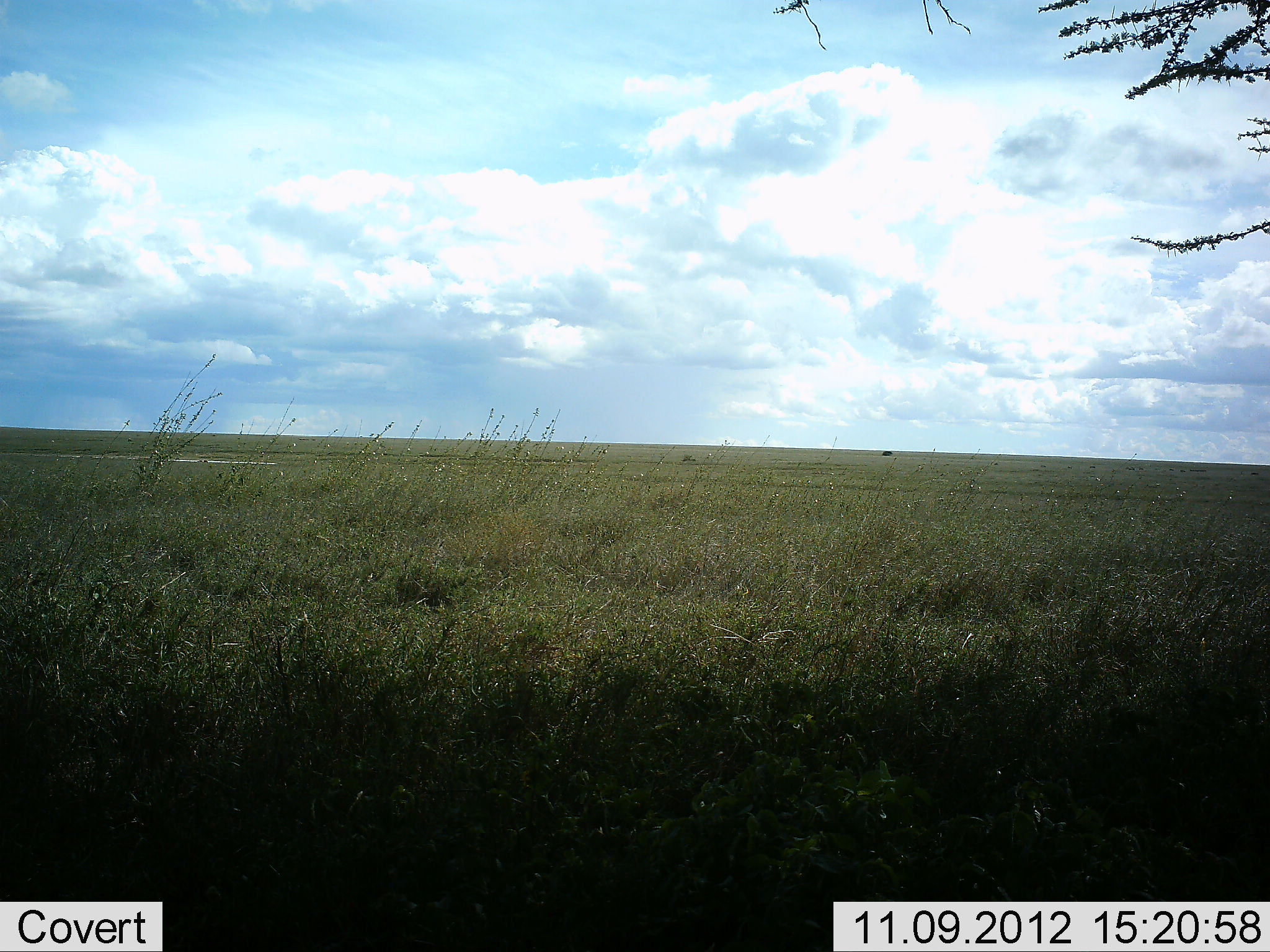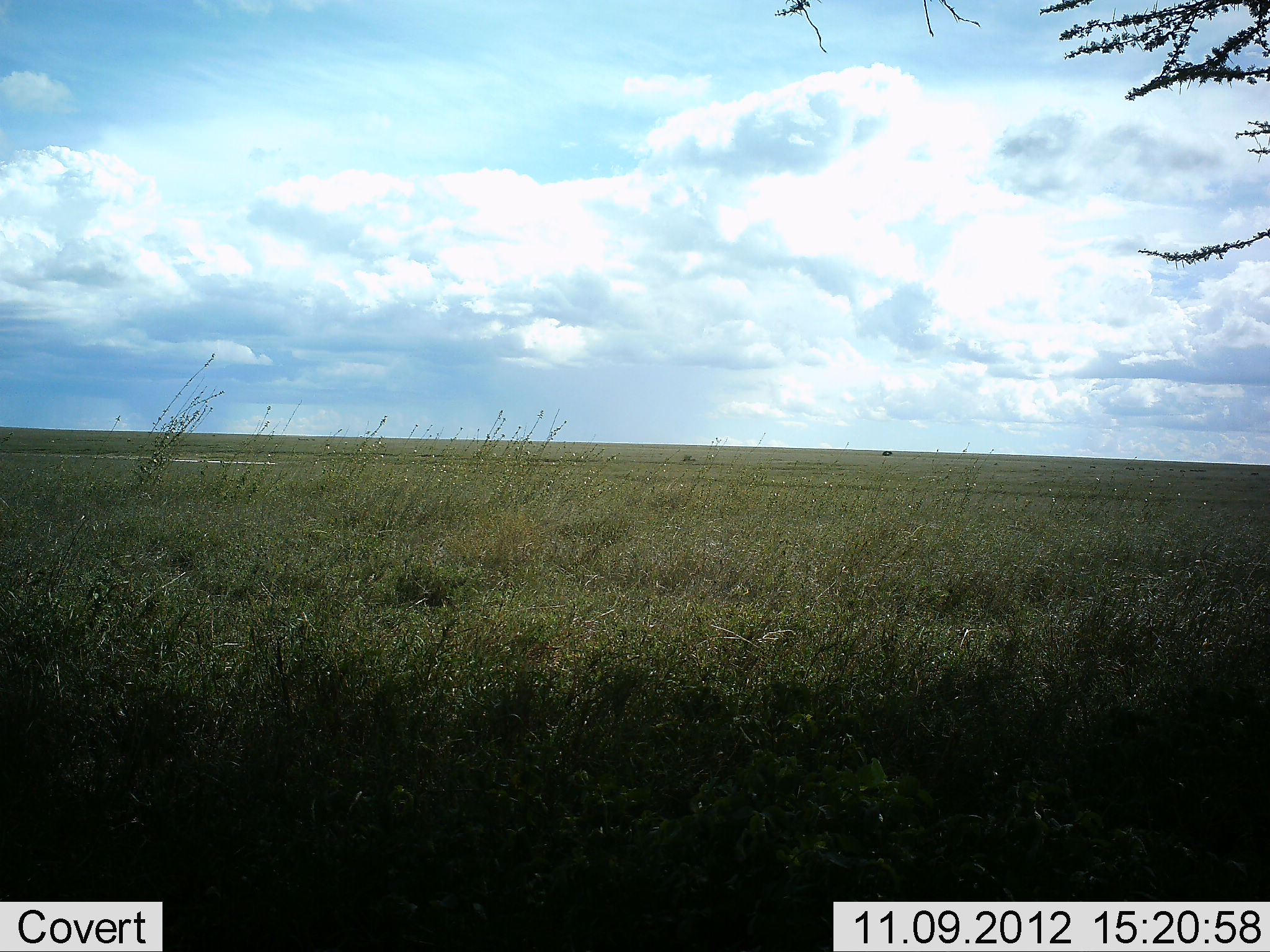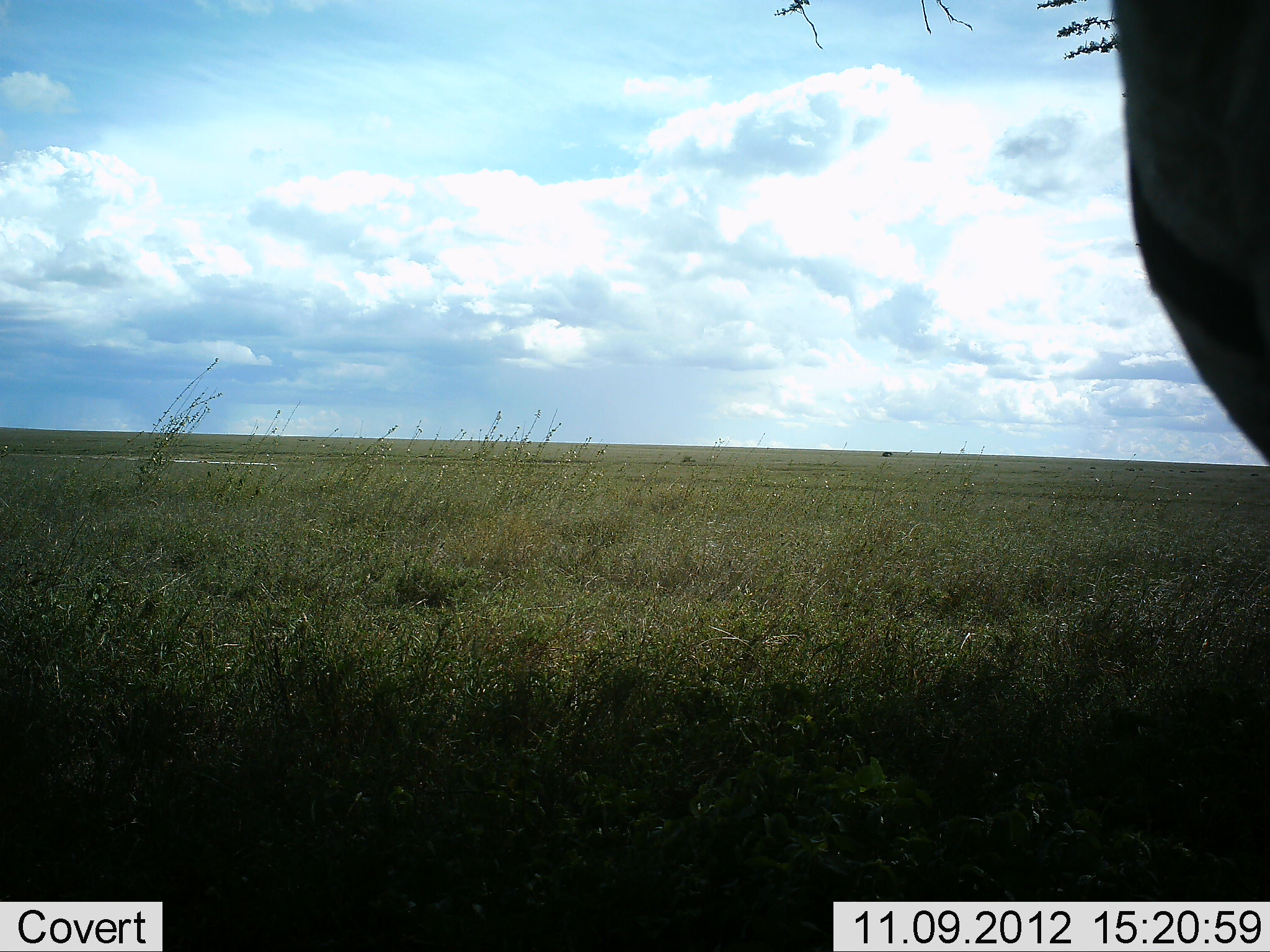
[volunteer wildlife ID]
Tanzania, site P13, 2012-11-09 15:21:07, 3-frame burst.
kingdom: Animalia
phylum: Chordata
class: Mammalia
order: Perissodactyla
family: Equidae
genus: Equus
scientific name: Equus quagga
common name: plains zebra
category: zebra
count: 1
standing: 100%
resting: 0%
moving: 0%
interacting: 0%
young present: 0%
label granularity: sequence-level